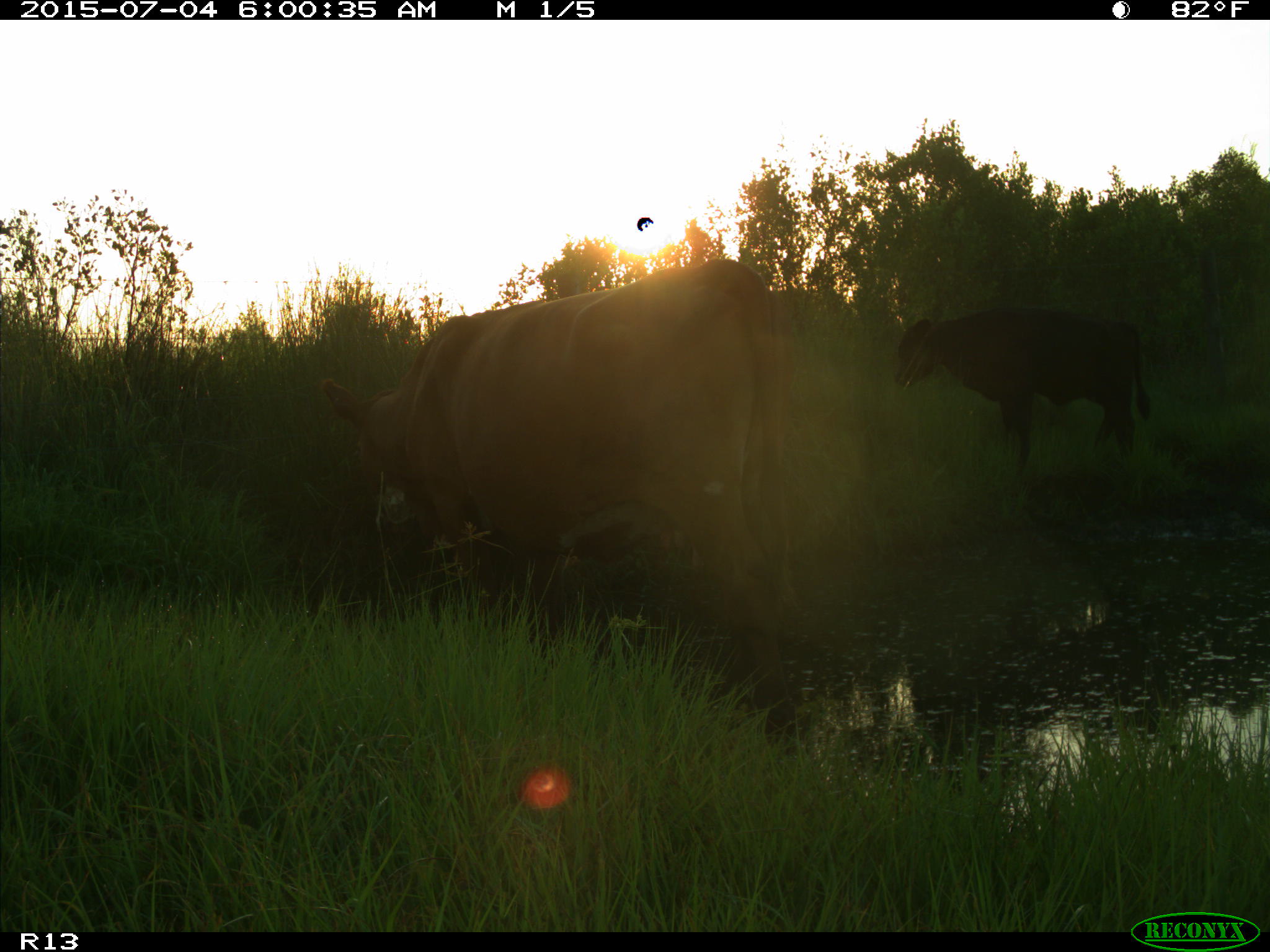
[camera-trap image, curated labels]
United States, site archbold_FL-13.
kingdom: Animalia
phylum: Chordata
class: Mammalia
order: Artiodactyla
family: Bovidae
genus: Bos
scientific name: Bos taurus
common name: domestic cow